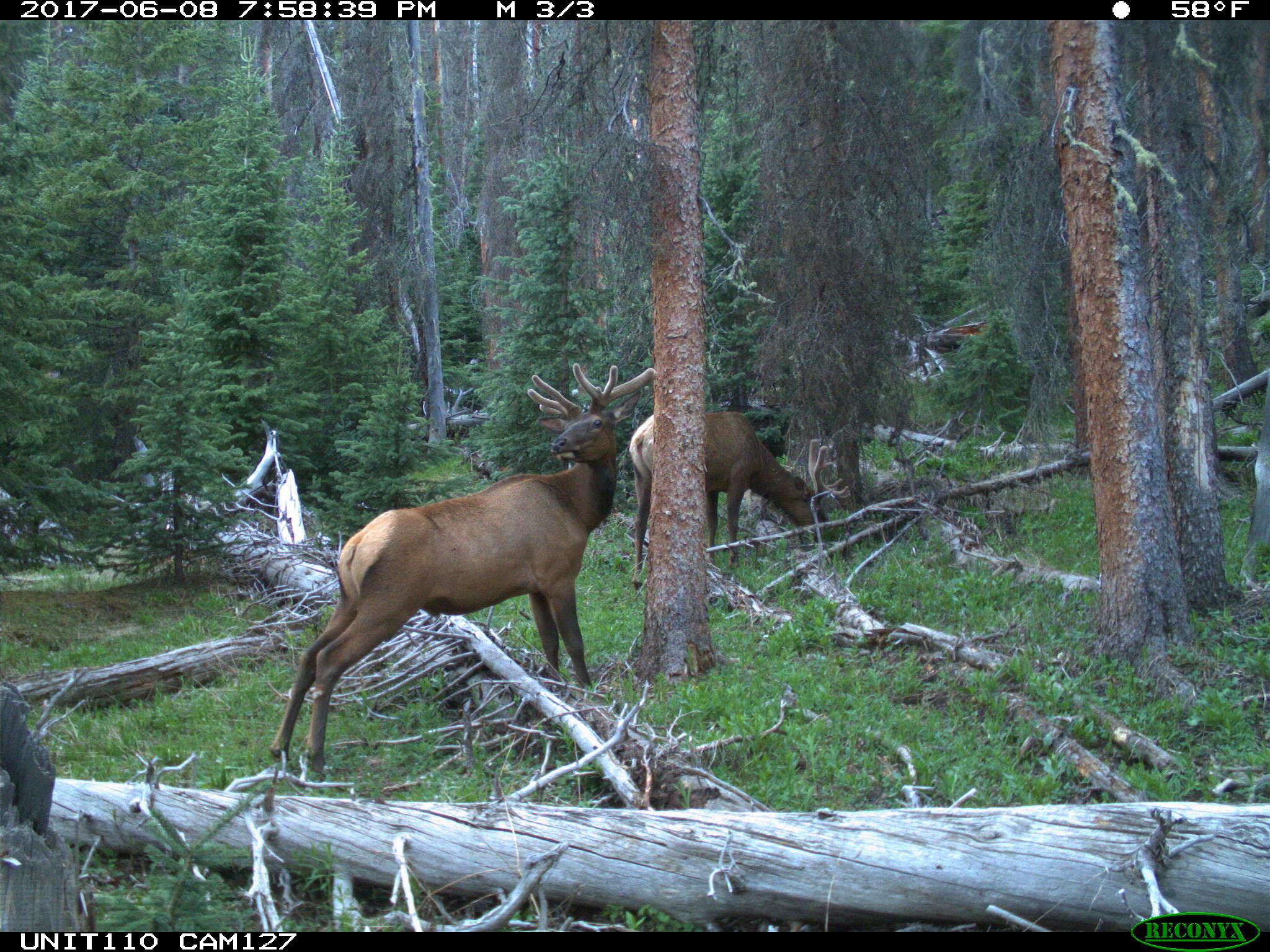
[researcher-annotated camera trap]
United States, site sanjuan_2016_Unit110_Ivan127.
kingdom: Animalia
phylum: Chordata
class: Mammalia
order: Artiodactyla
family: Cervidae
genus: Cervus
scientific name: Cervus elaphus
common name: red deer